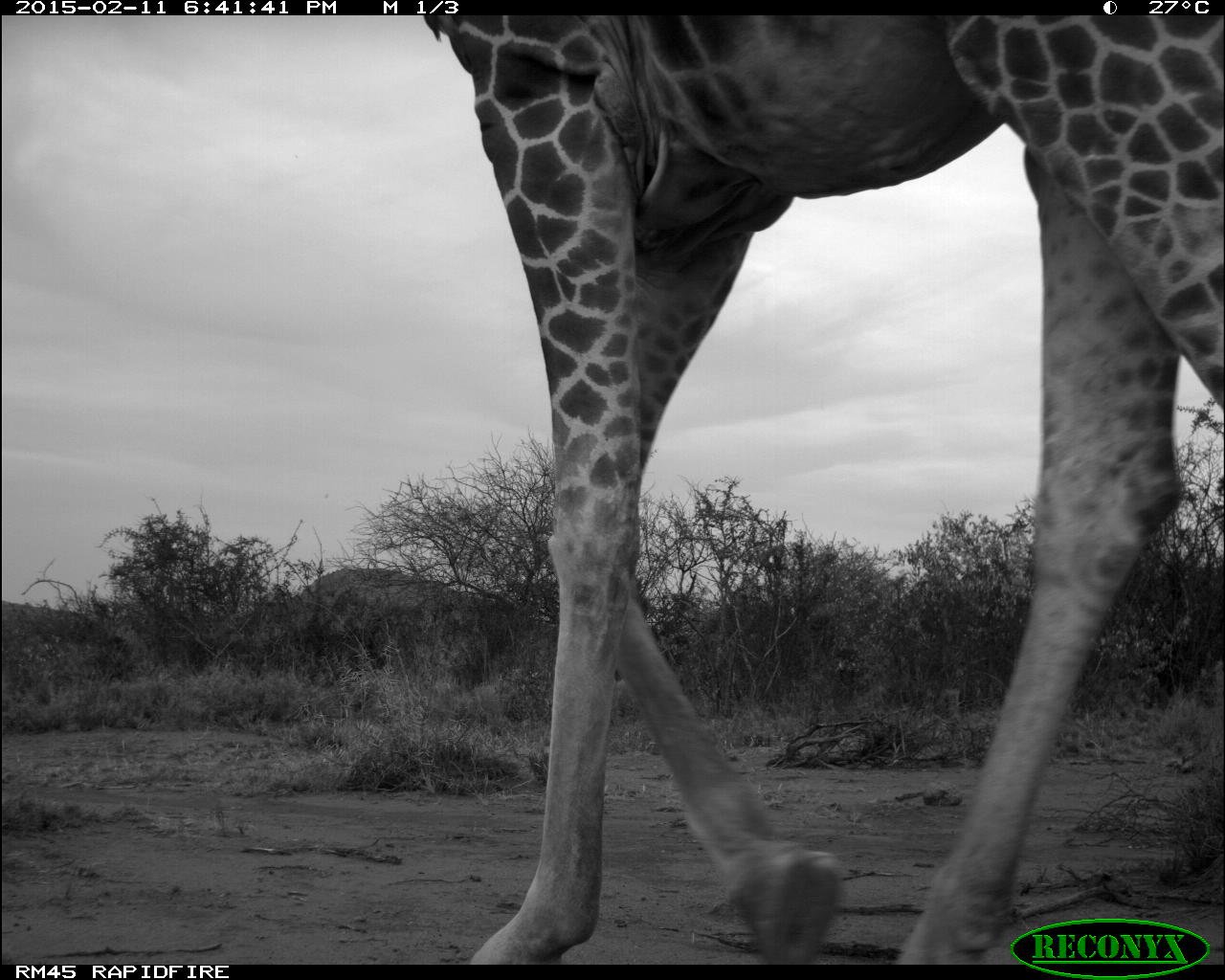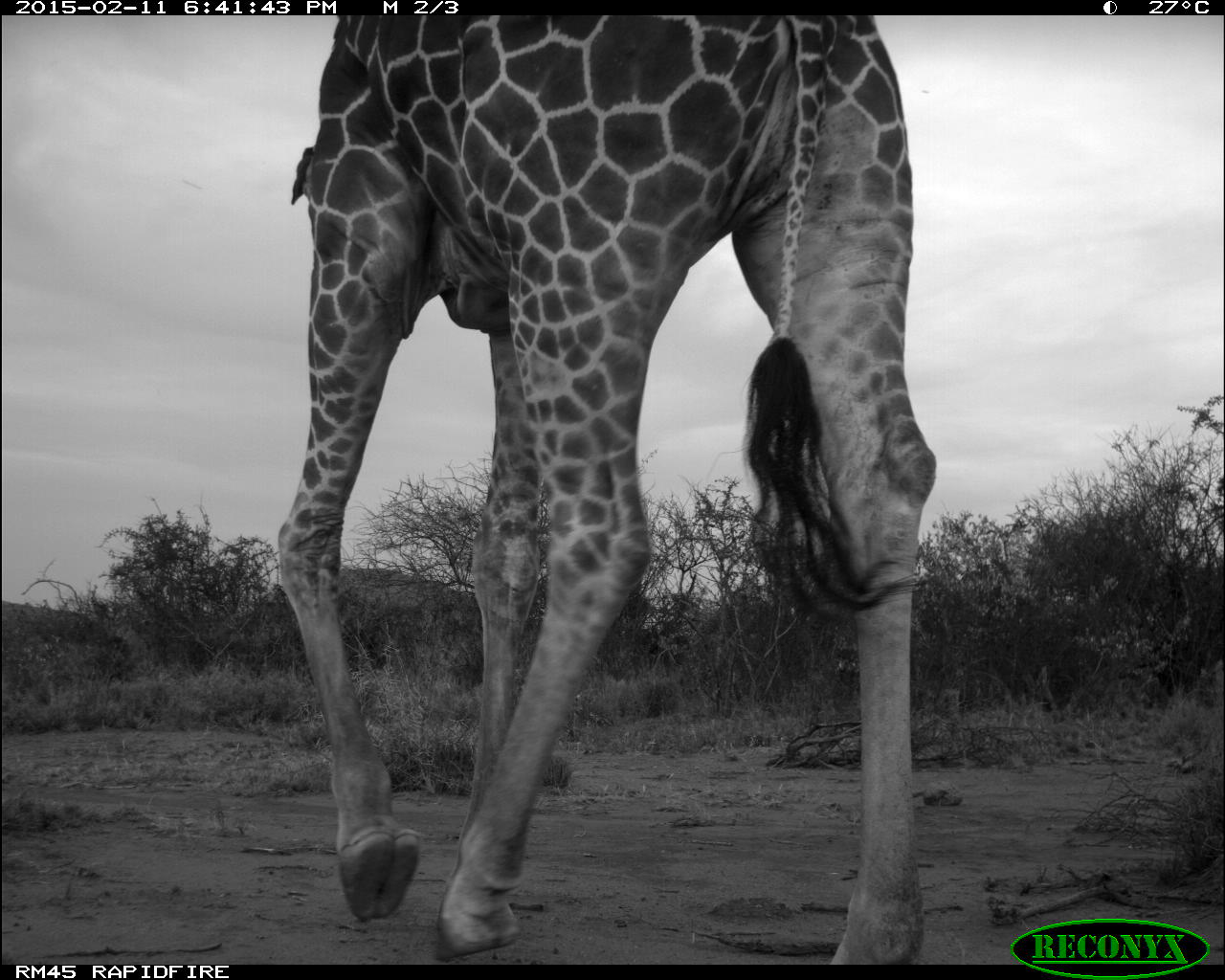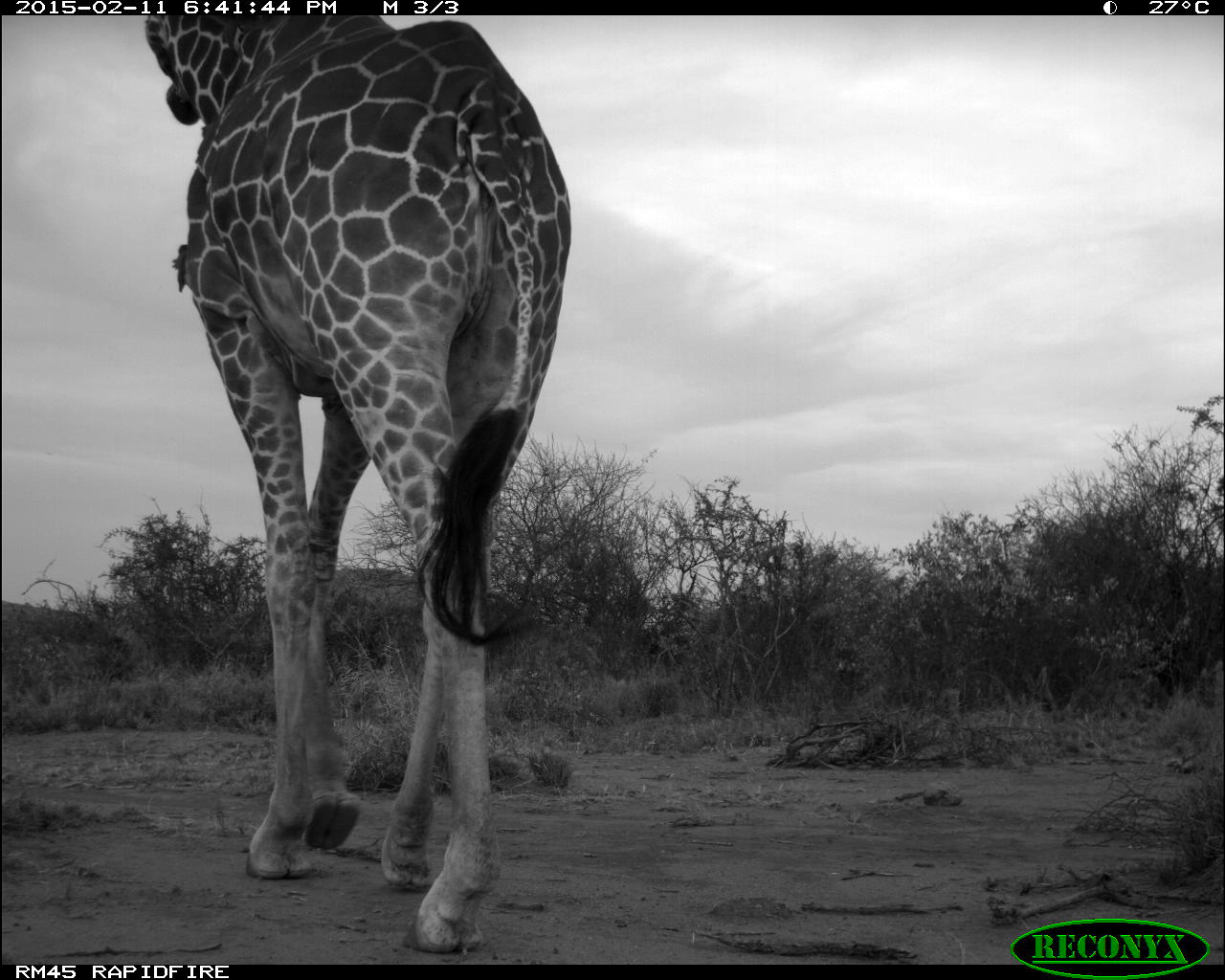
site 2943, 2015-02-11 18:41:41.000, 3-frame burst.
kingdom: Animalia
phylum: Chordata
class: Mammalia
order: Artiodactyla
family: Giraffidae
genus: Giraffa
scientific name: Giraffa camelopardalis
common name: giraffe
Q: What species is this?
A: Giraffa camelopardalis (giraffe).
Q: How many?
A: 1.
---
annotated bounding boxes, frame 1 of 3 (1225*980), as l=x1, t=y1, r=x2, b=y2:
giraffa camelopardalis: l=415, t=16, r=1225, b=964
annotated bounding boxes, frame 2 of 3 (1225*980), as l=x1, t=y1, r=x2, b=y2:
giraffa camelopardalis: l=270, t=12, r=936, b=960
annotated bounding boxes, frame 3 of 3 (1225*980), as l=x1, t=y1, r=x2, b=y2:
giraffa camelopardalis: l=140, t=14, r=573, b=960